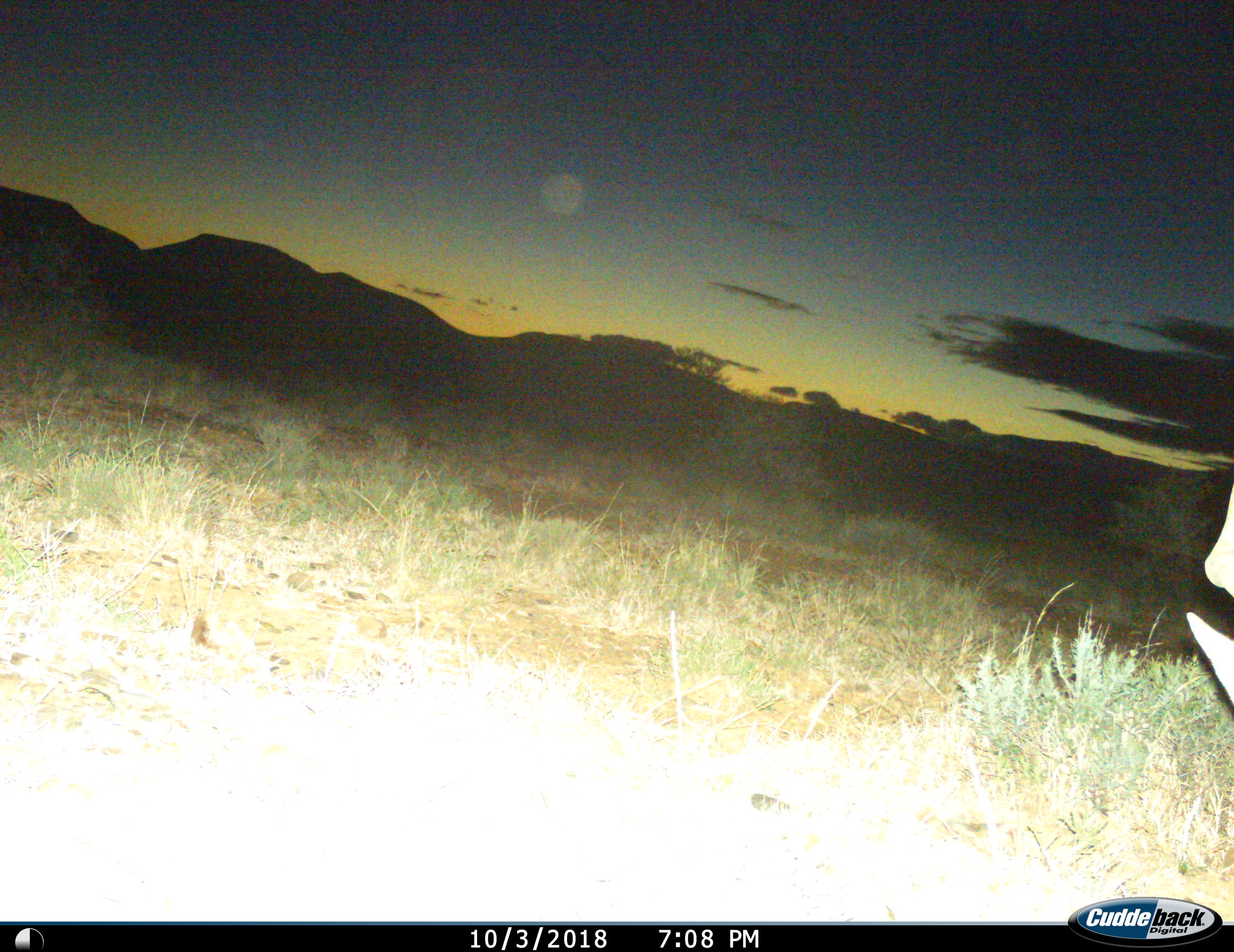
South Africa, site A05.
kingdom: Animalia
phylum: Chordata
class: Mammalia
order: Artiodactyla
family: Bovidae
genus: Tragelaphus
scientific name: Tragelaphus strepsiceros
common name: greater kudu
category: kudu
Kudu (greater kudu) (Tragelaphus strepsiceros), count 1. Behavior (volunteer vote fractions): standing 75%, resting 0%, moving 0%, interacting 0%. Young present (vote fraction): 0%. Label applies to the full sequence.